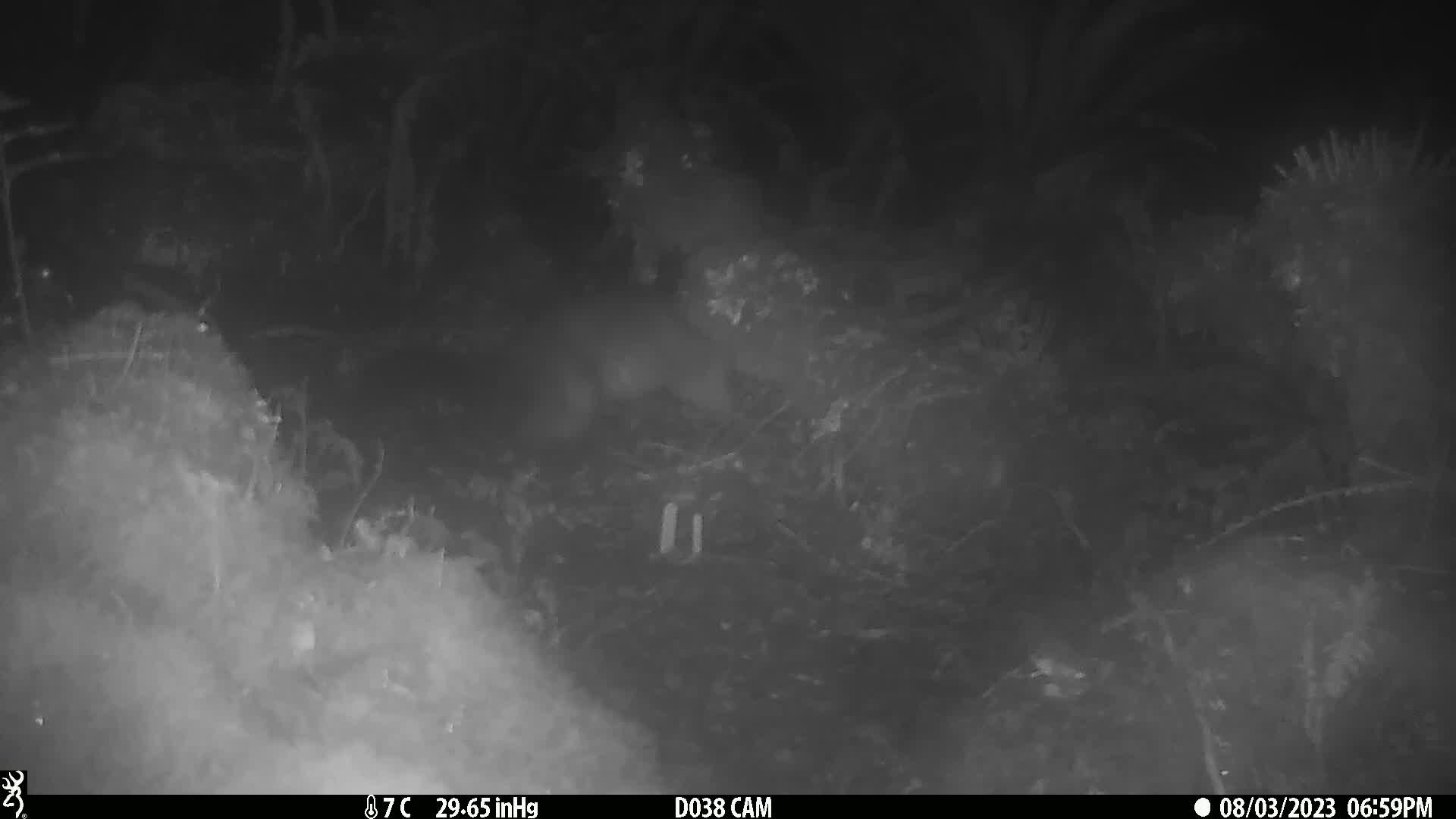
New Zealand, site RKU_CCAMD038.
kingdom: Animalia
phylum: Chordata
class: Mammalia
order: Diprotodontia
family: Phalangeridae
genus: Trichosurus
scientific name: Trichosurus vulpecula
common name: common brushtail possum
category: possum